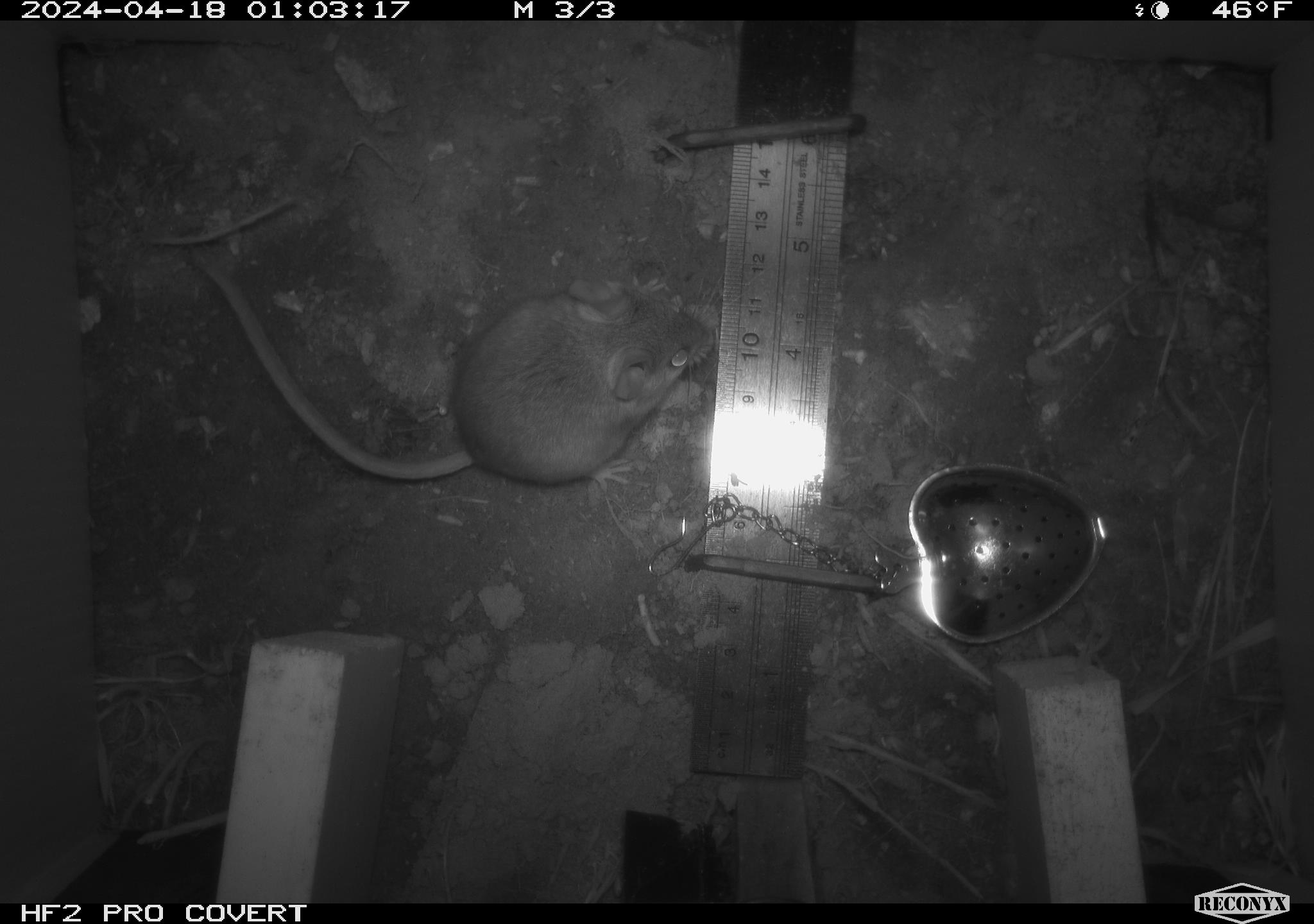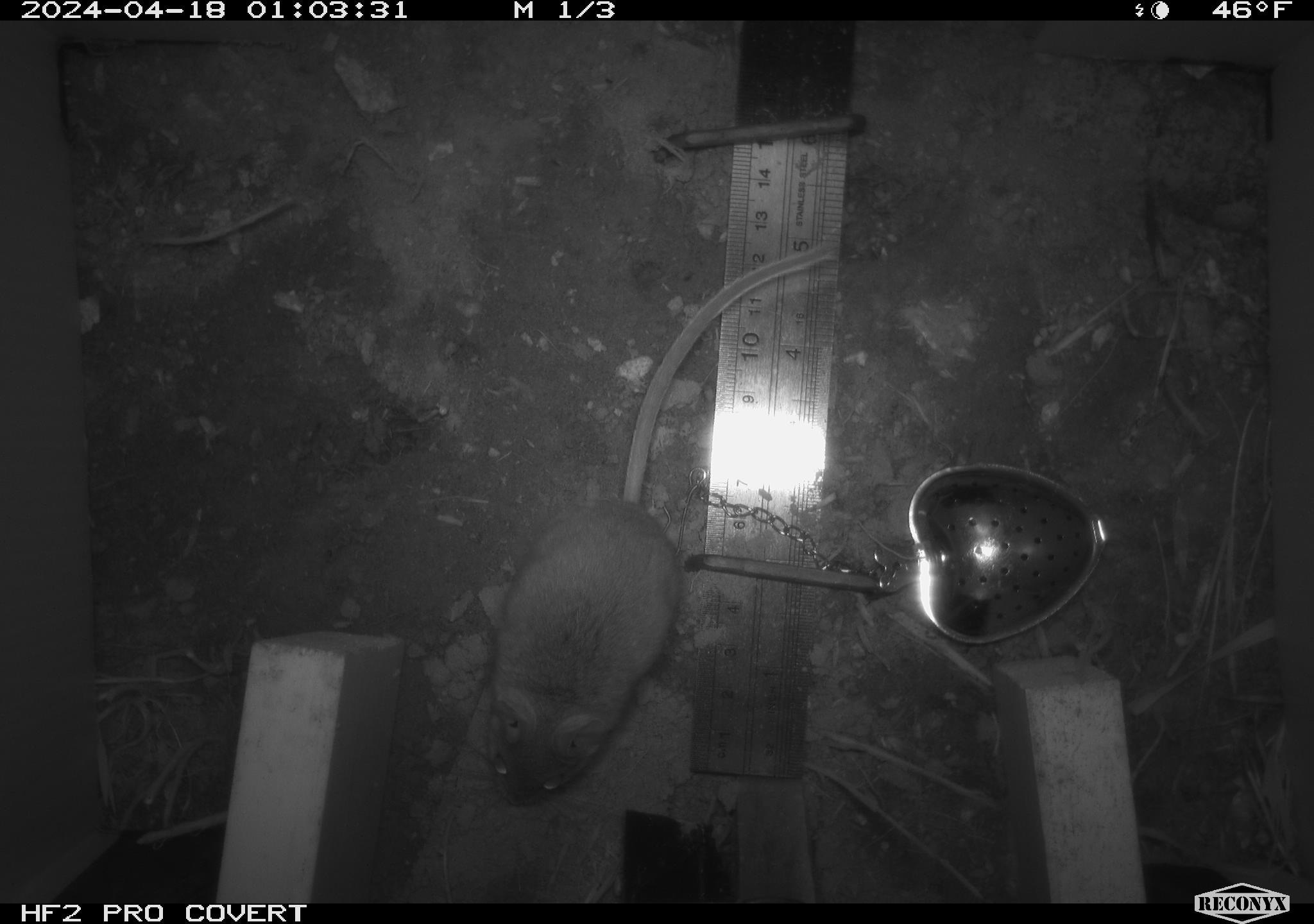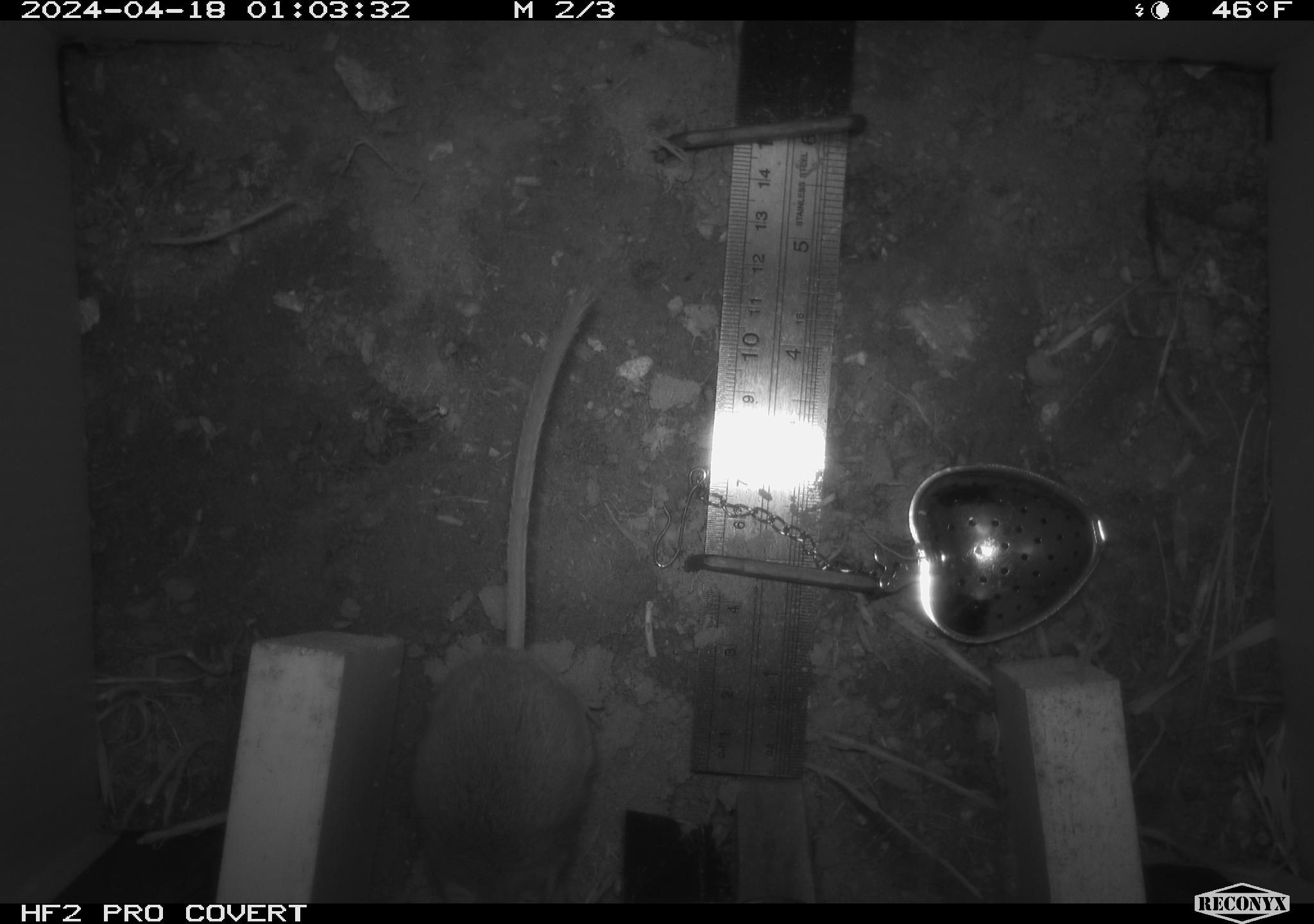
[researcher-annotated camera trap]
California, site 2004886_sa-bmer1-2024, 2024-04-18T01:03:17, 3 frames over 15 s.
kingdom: Animalia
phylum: Chordata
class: Mammalia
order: Rodentia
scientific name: Rodentia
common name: mouse species